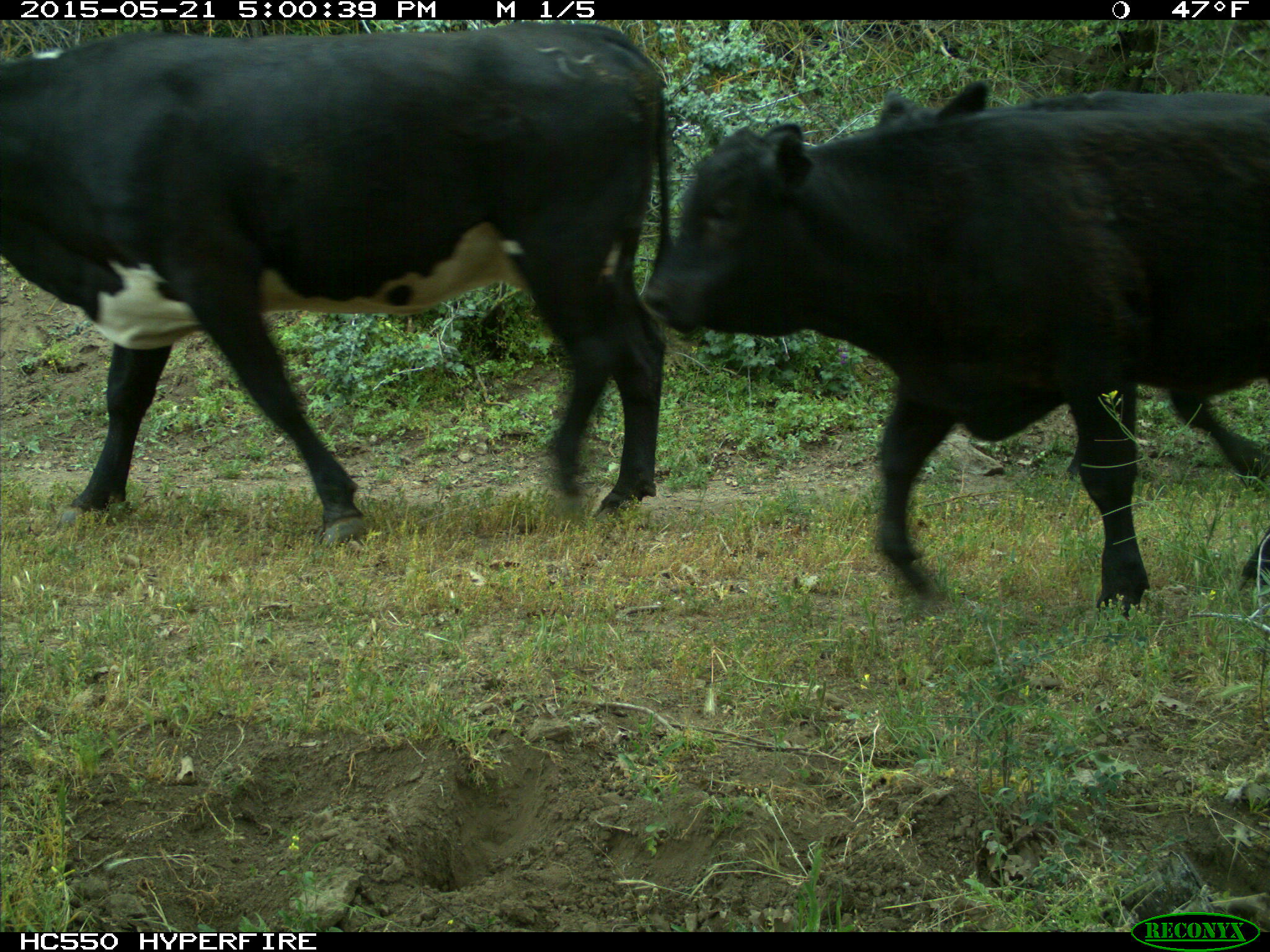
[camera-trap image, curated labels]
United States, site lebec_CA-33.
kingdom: Animalia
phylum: Chordata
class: Mammalia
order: Artiodactyla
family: Bovidae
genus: Bos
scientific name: Bos taurus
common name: domestic cow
Bos taurus (domestic cow).